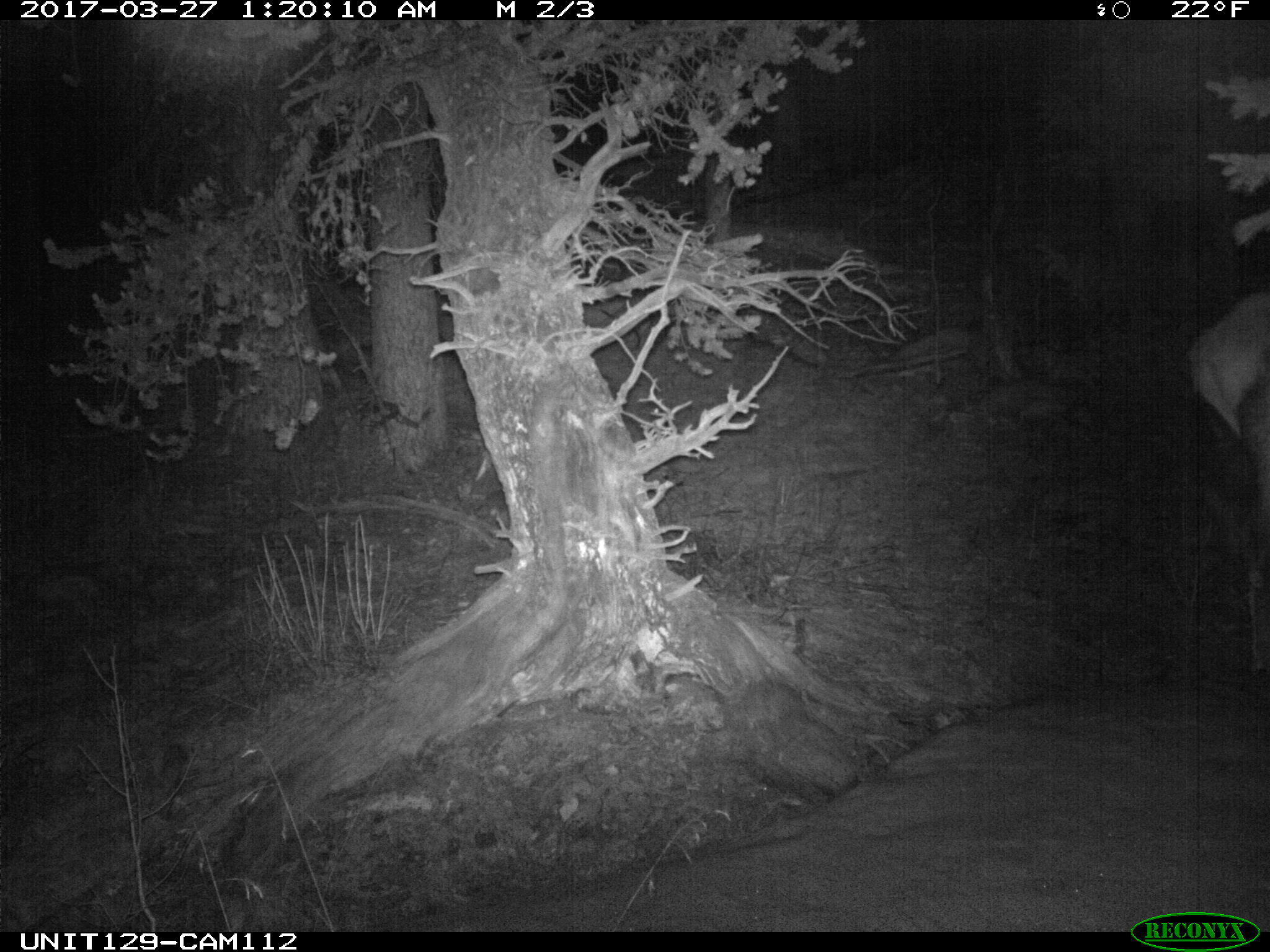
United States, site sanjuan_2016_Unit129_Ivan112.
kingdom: Animalia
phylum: Chordata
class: Mammalia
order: Artiodactyla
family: Cervidae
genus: Cervus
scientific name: Cervus elaphus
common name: red deer